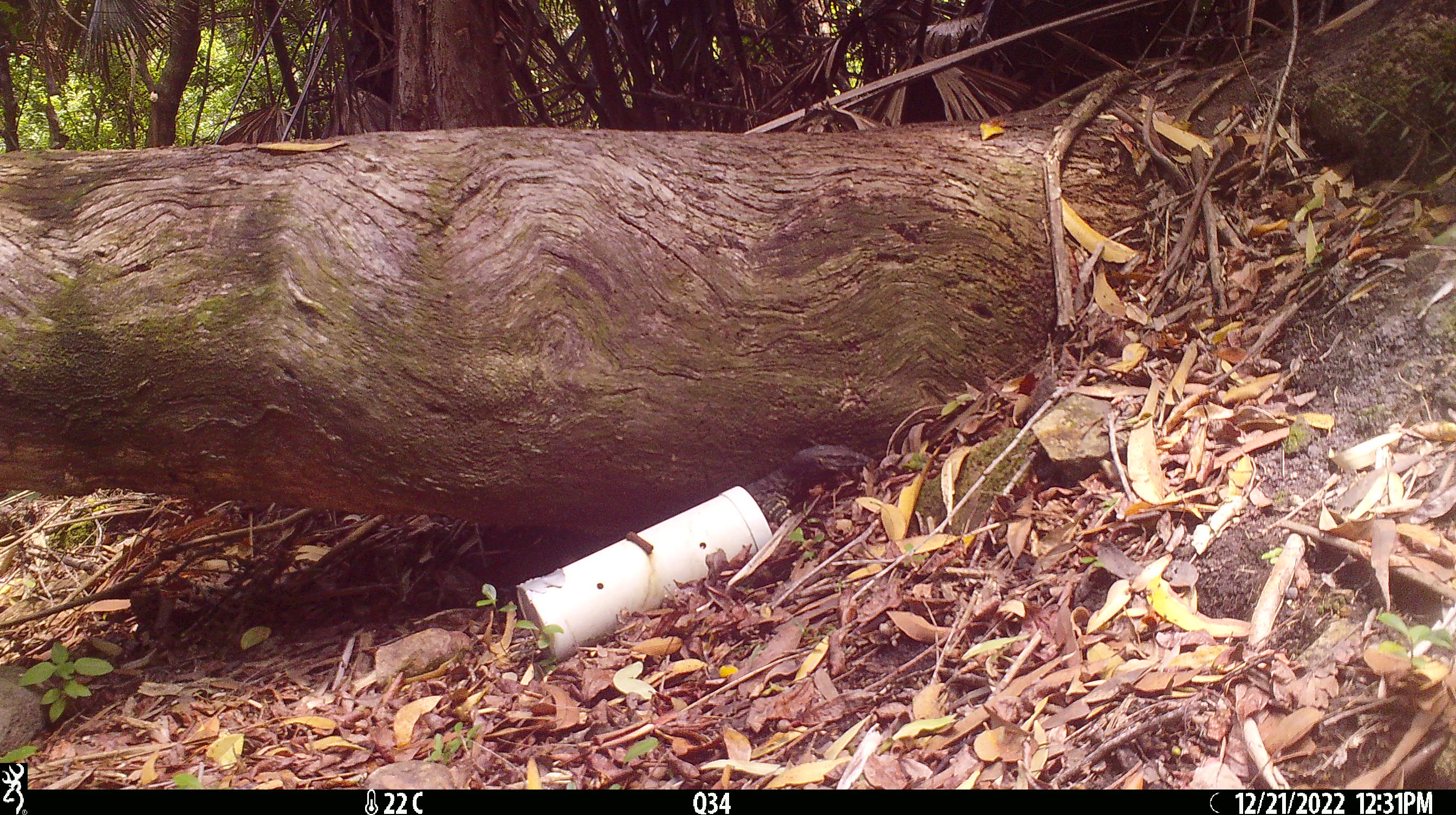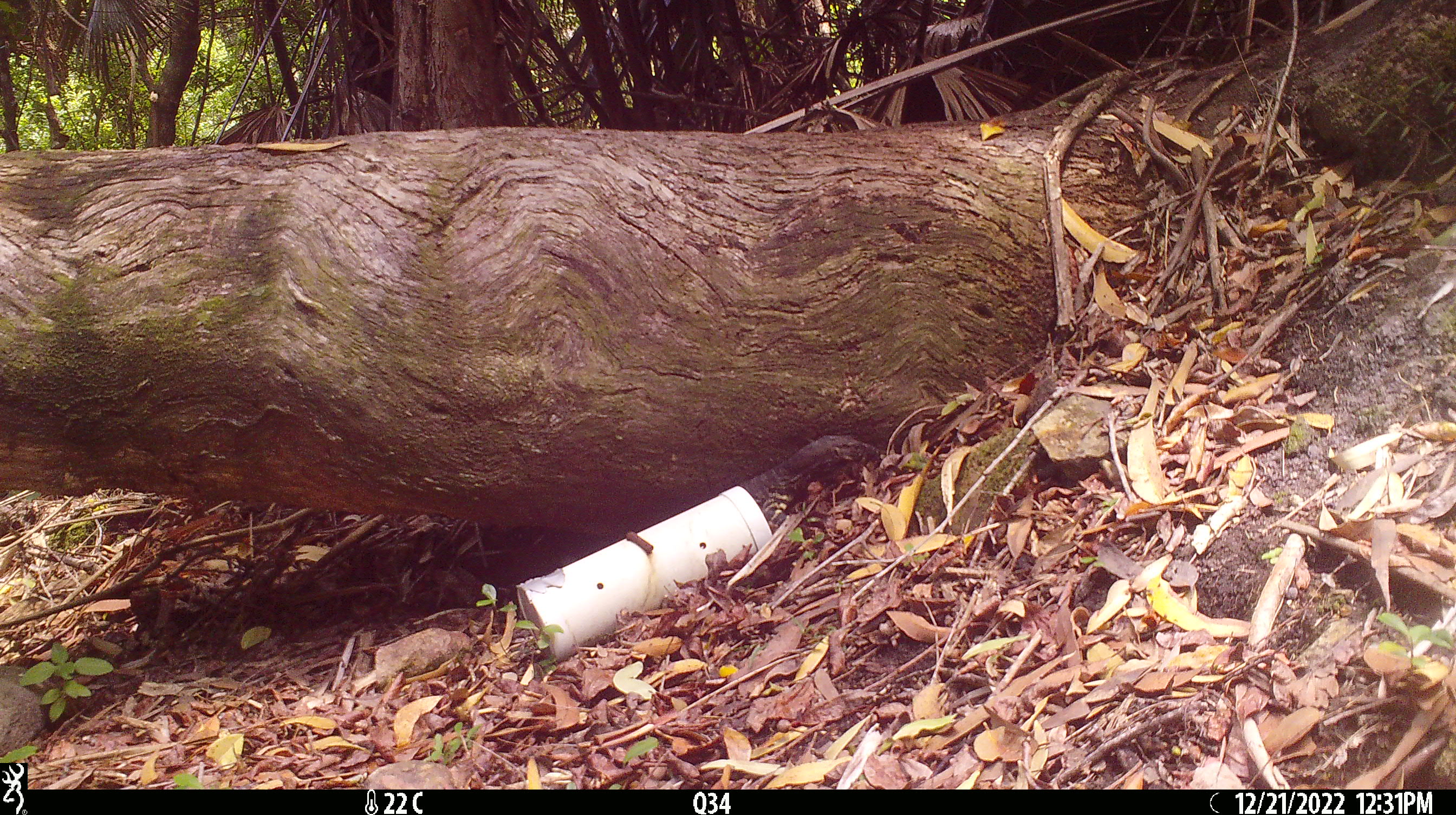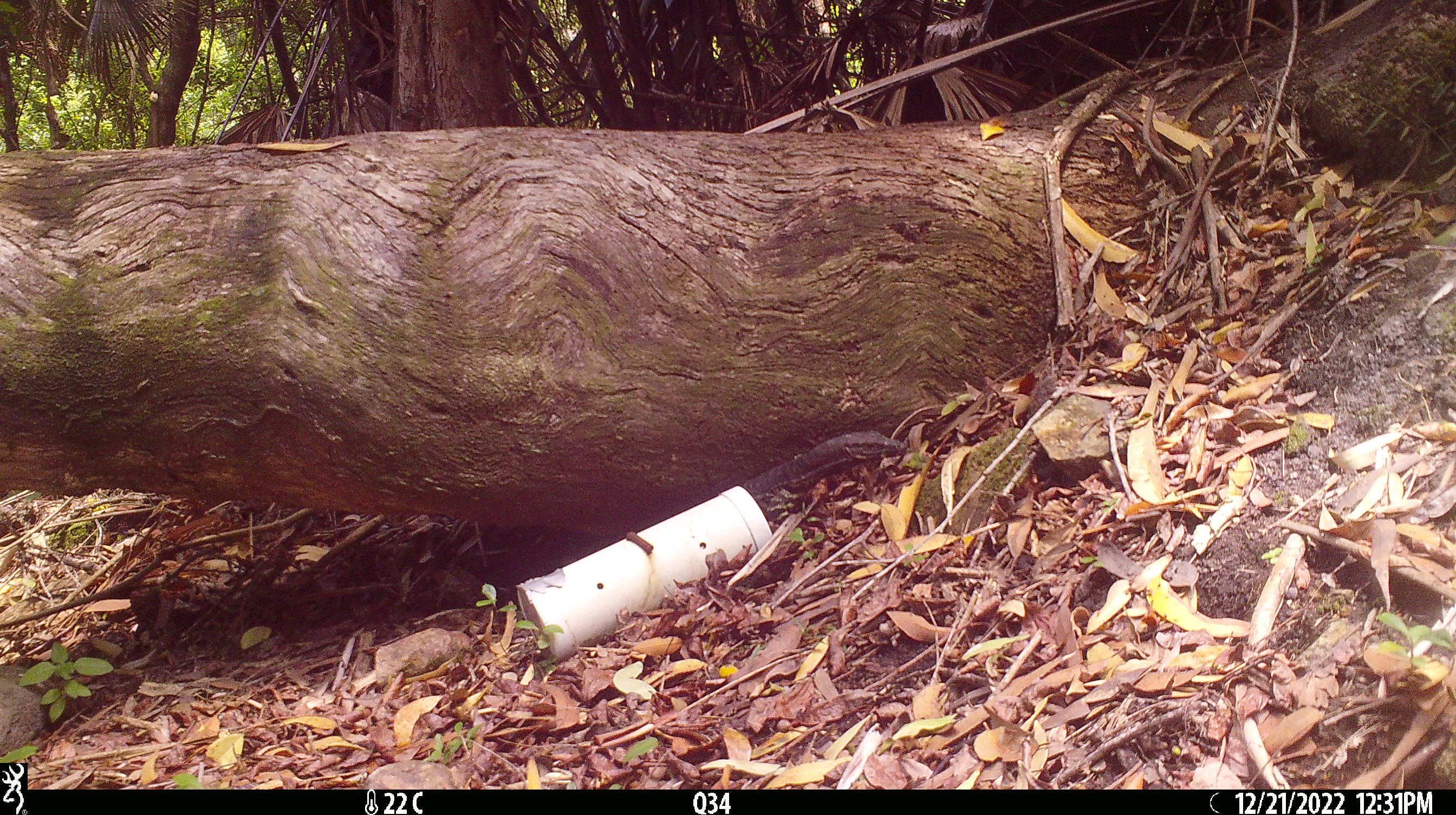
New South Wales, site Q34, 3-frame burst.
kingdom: Animalia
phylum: Chordata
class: Reptilia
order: Squamata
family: Varanidae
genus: Varanus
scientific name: Varanus varius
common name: lace monitor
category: goanna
Goanna (lace monitor) (Varanus varius).